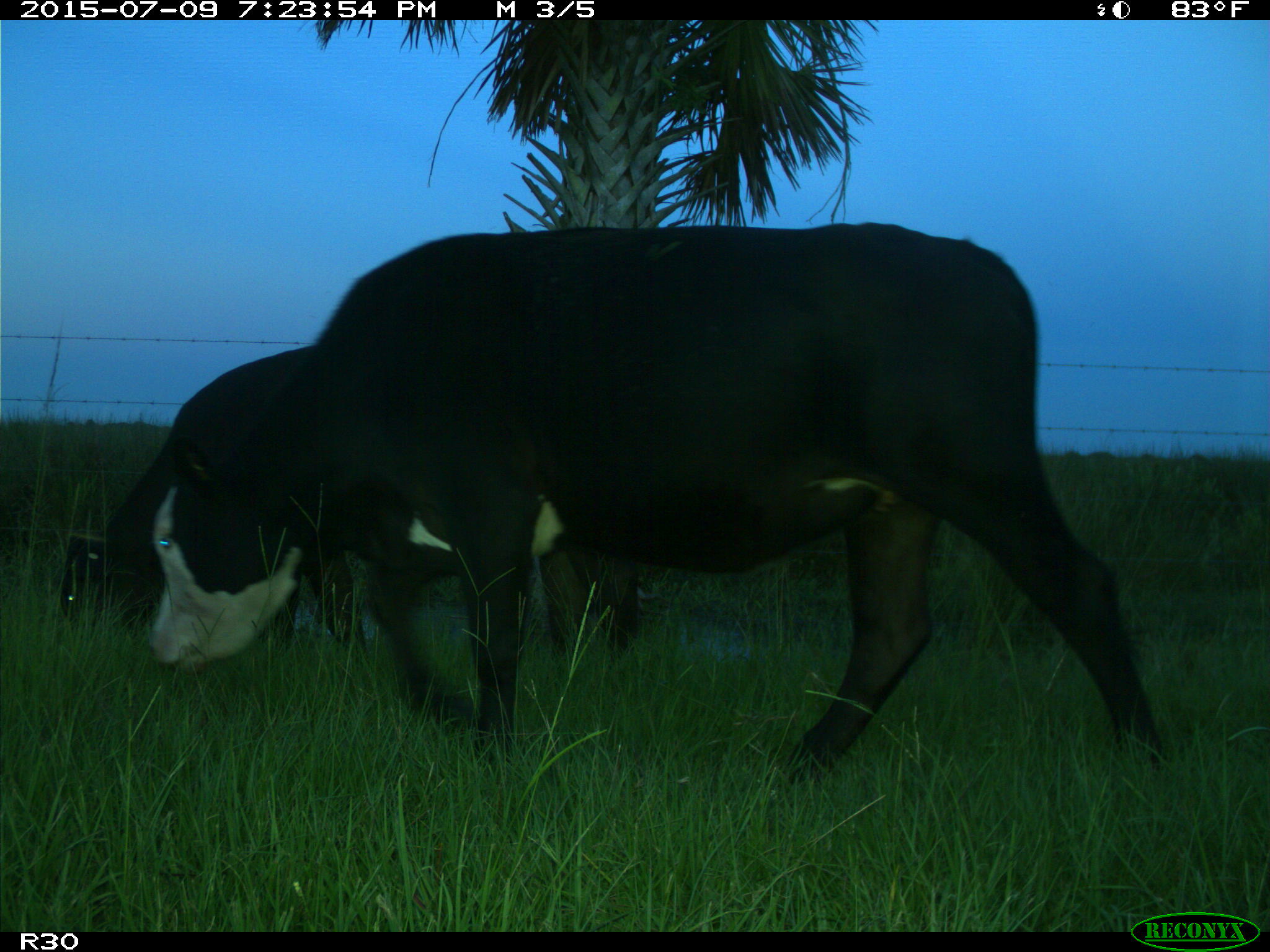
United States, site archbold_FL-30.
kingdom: Animalia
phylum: Chordata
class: Mammalia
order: Artiodactyla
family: Bovidae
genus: Bos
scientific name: Bos taurus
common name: domestic cow